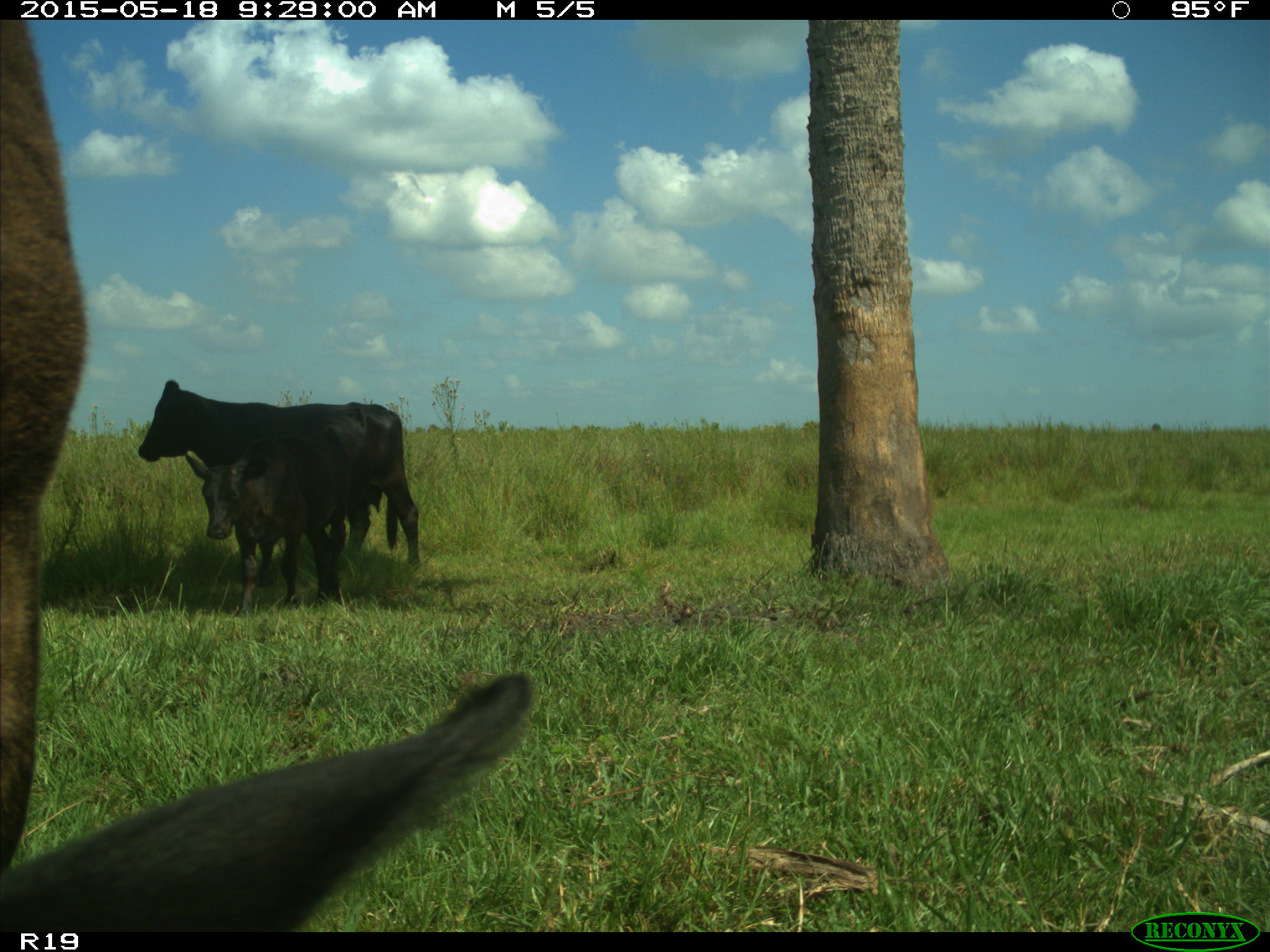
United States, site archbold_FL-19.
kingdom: Animalia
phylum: Chordata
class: Mammalia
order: Artiodactyla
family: Bovidae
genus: Bos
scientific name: Bos taurus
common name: domestic cow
Bos taurus (domestic cow).